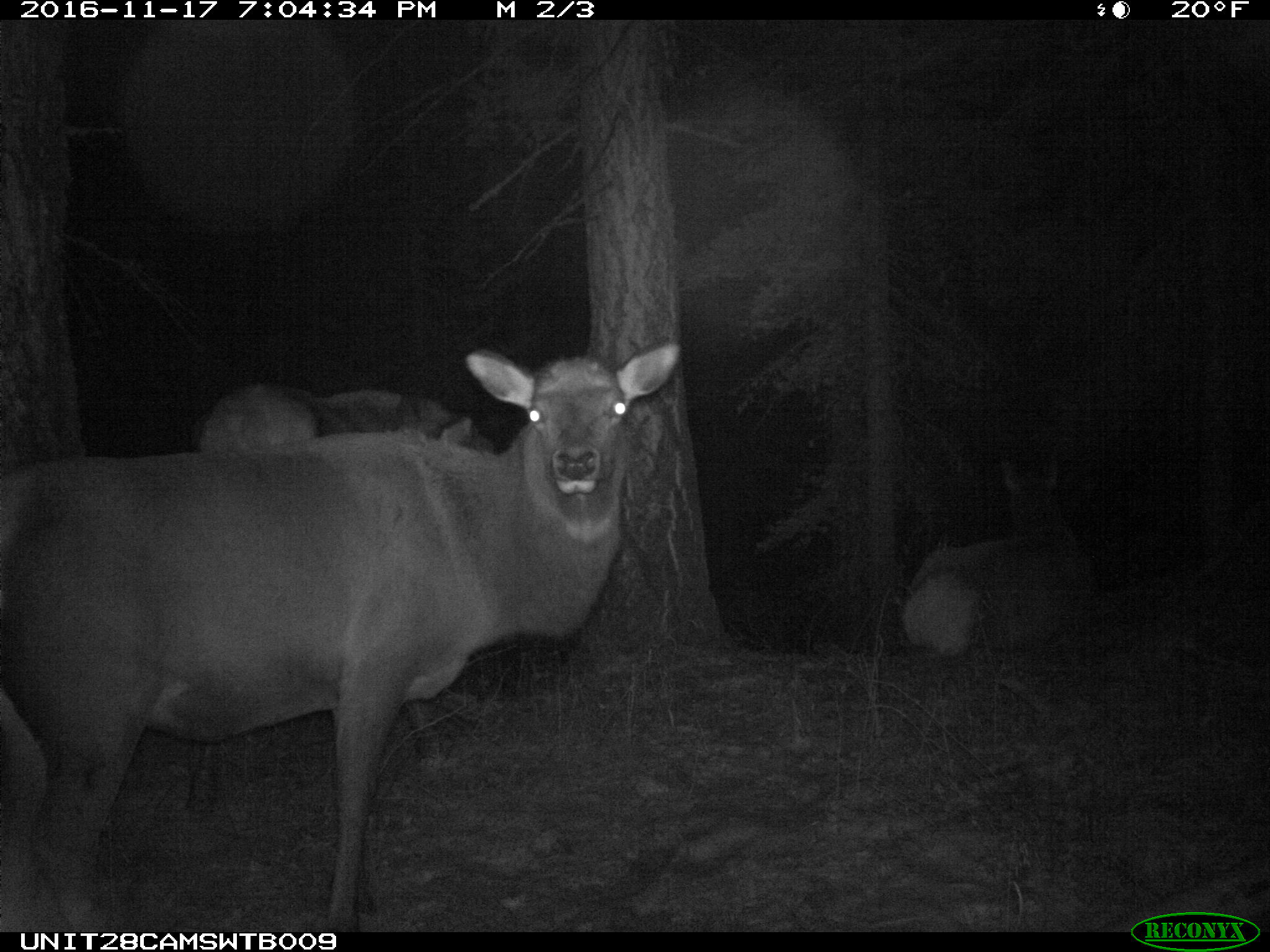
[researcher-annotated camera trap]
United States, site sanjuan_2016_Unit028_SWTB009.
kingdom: Animalia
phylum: Chordata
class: Mammalia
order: Artiodactyla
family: Cervidae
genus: Cervus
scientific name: Cervus elaphus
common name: red deer